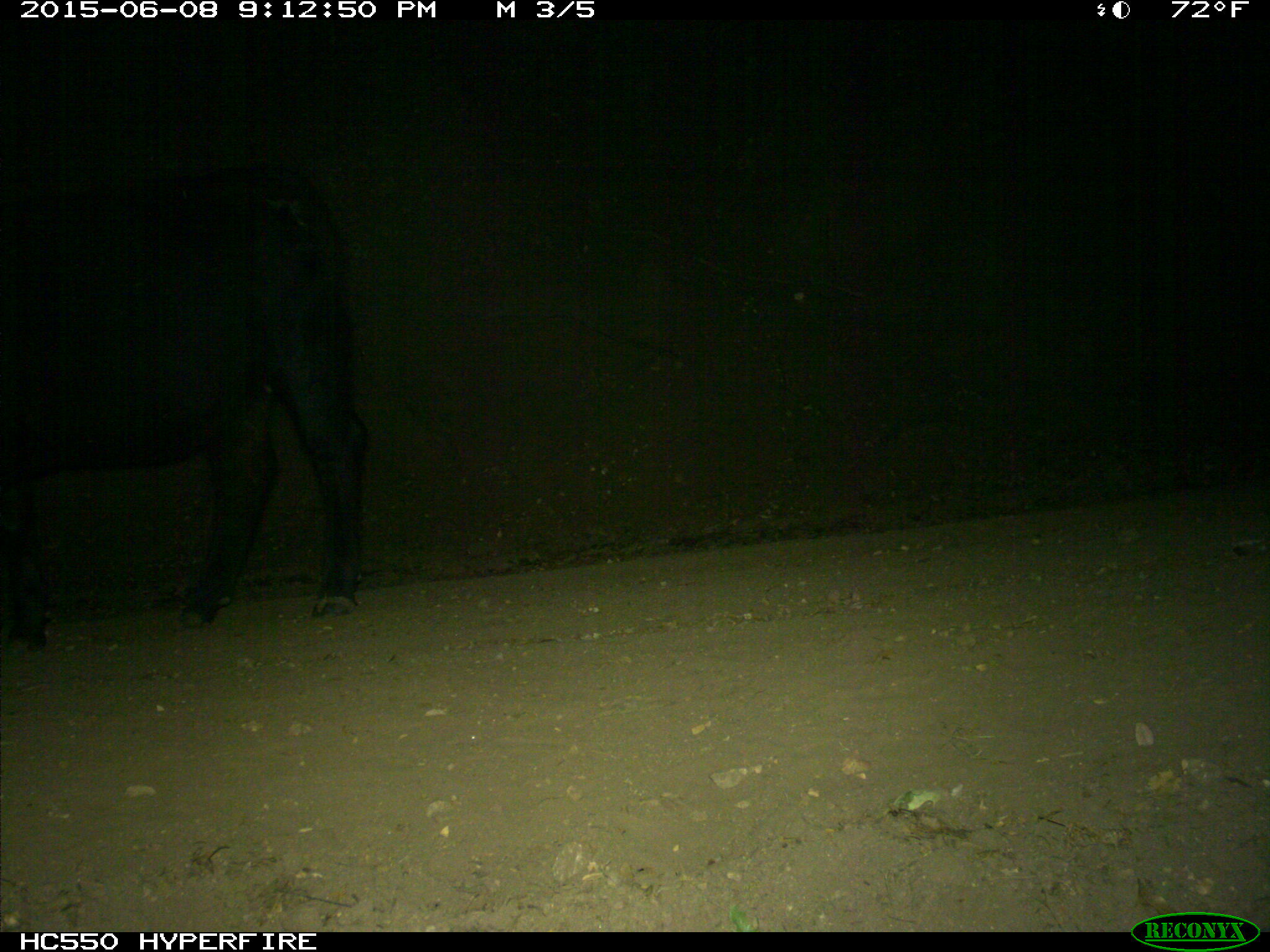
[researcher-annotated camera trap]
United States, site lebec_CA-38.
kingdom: Animalia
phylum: Chordata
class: Mammalia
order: Artiodactyla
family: Bovidae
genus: Bos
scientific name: Bos taurus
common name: domestic cow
Bos taurus (domestic cow).